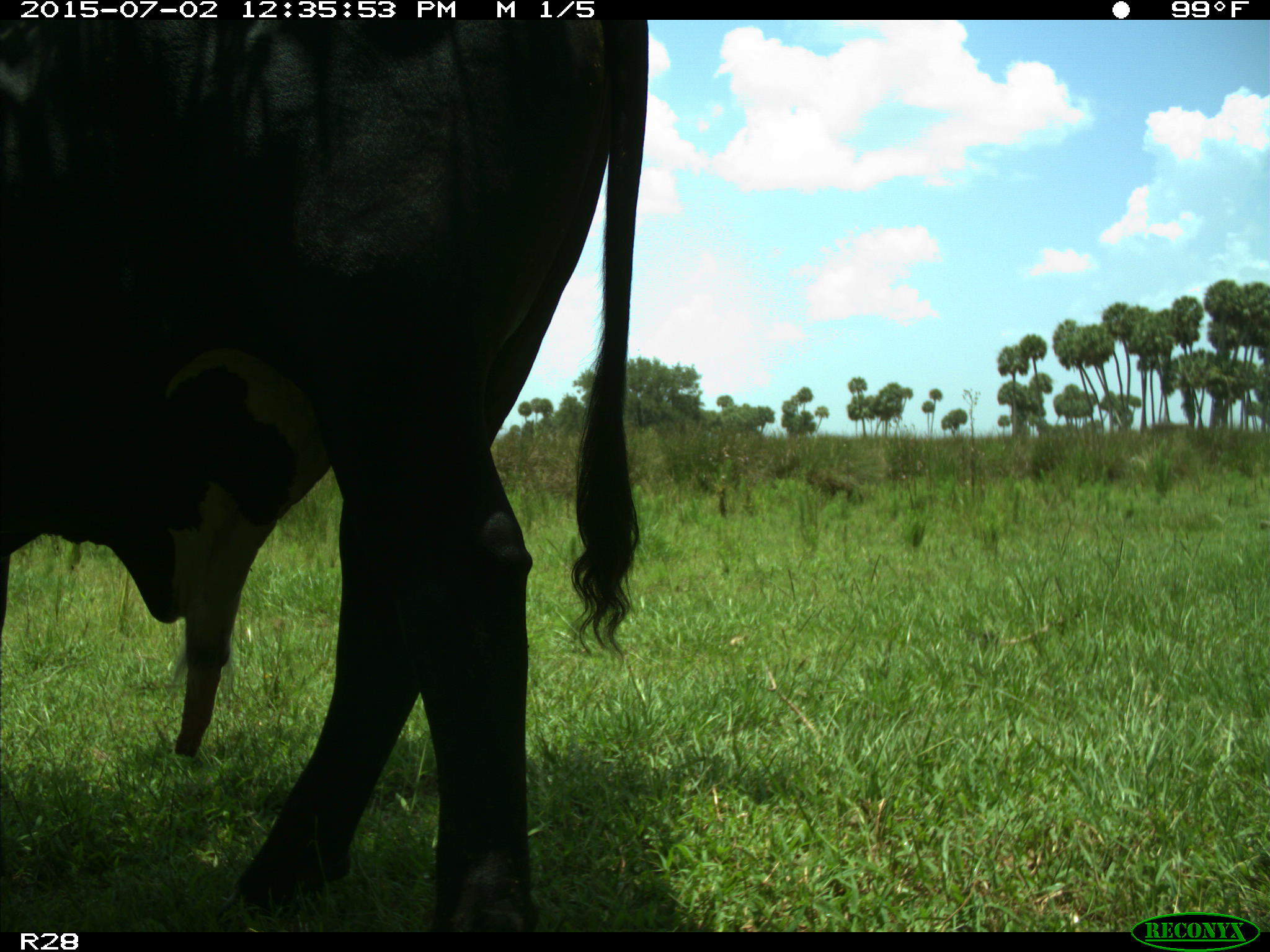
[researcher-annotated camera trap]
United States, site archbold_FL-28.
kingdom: Animalia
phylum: Chordata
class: Mammalia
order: Artiodactyla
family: Bovidae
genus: Bos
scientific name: Bos taurus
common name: domestic cow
Bos taurus (domestic cow).